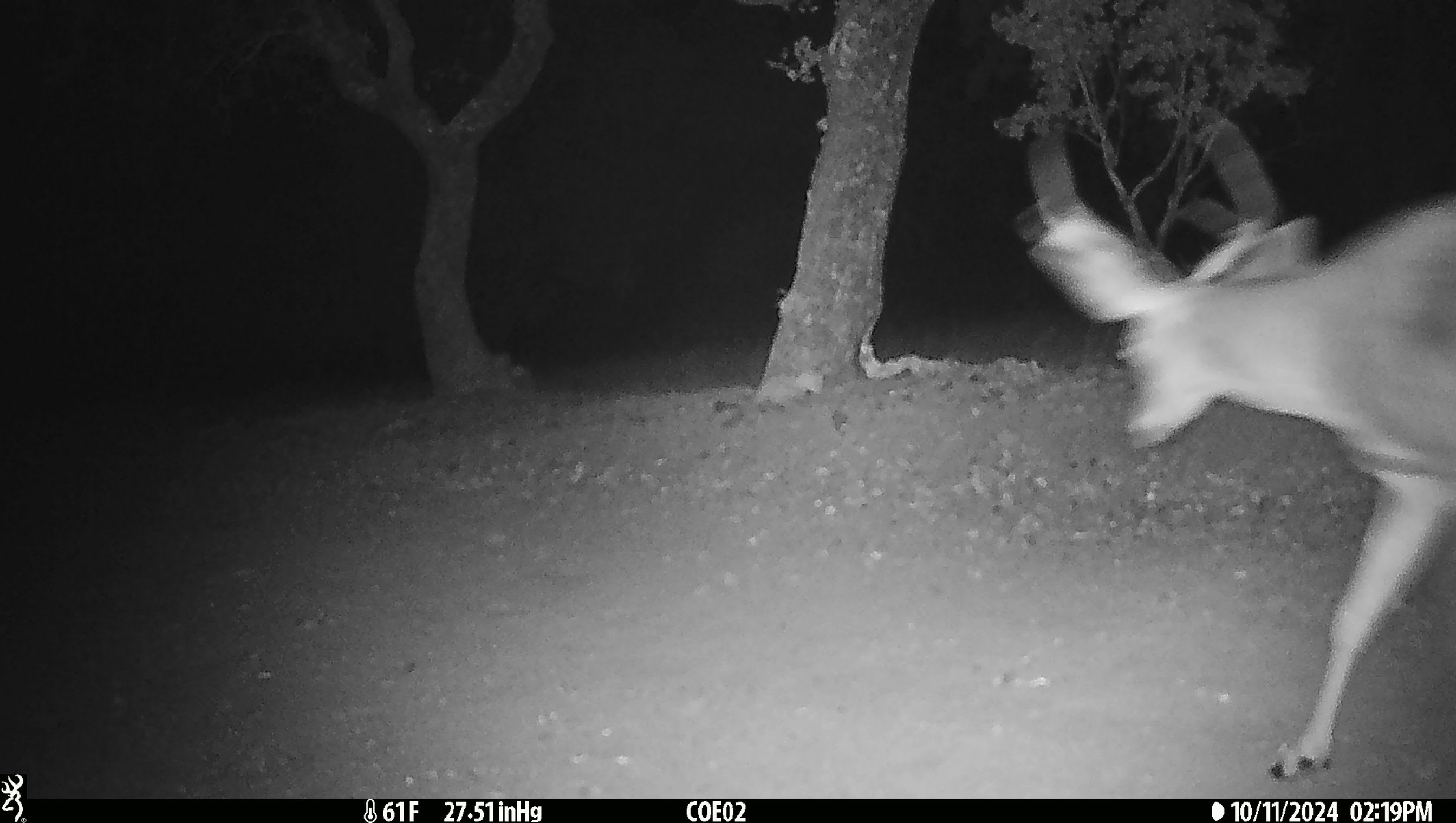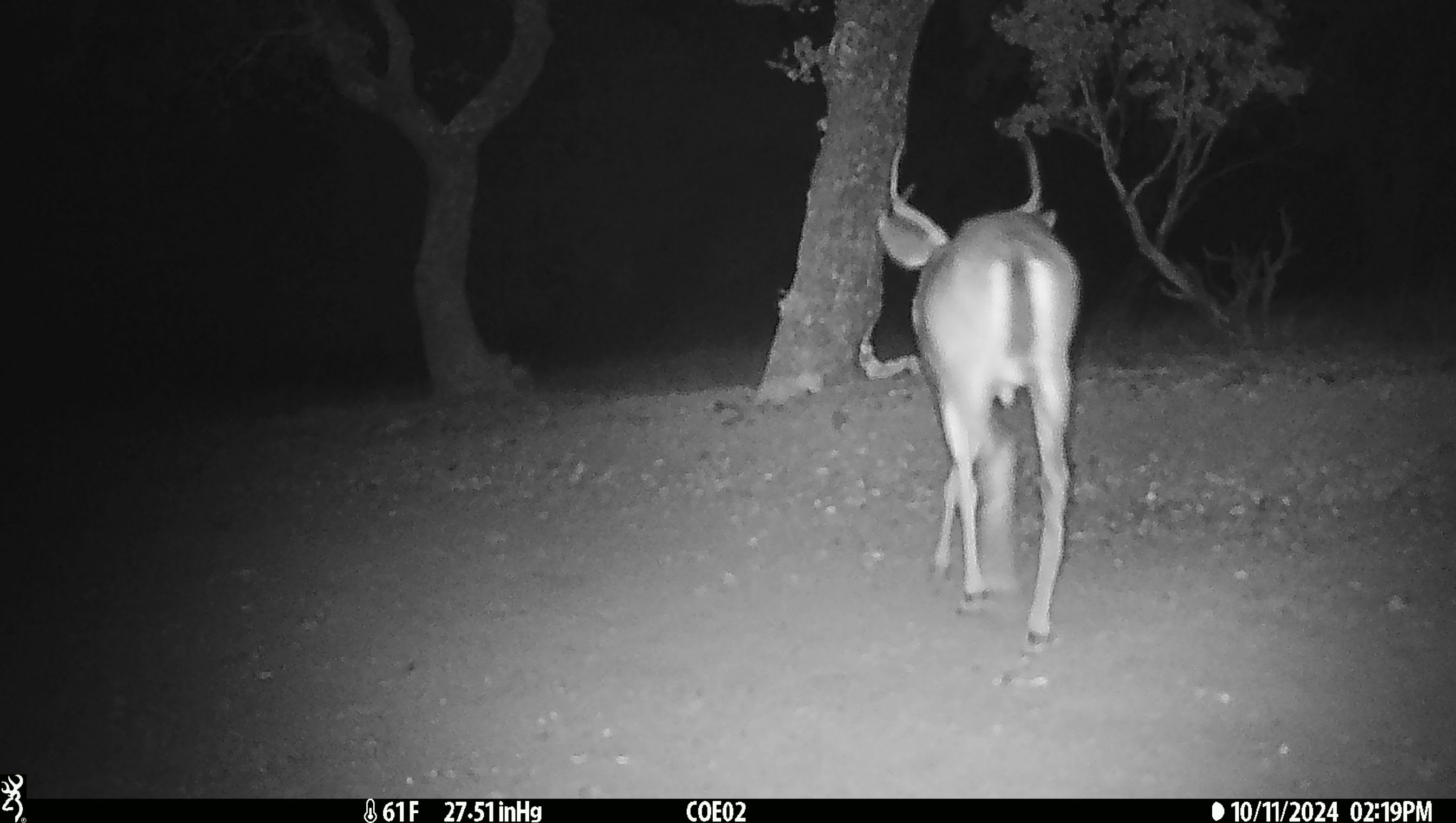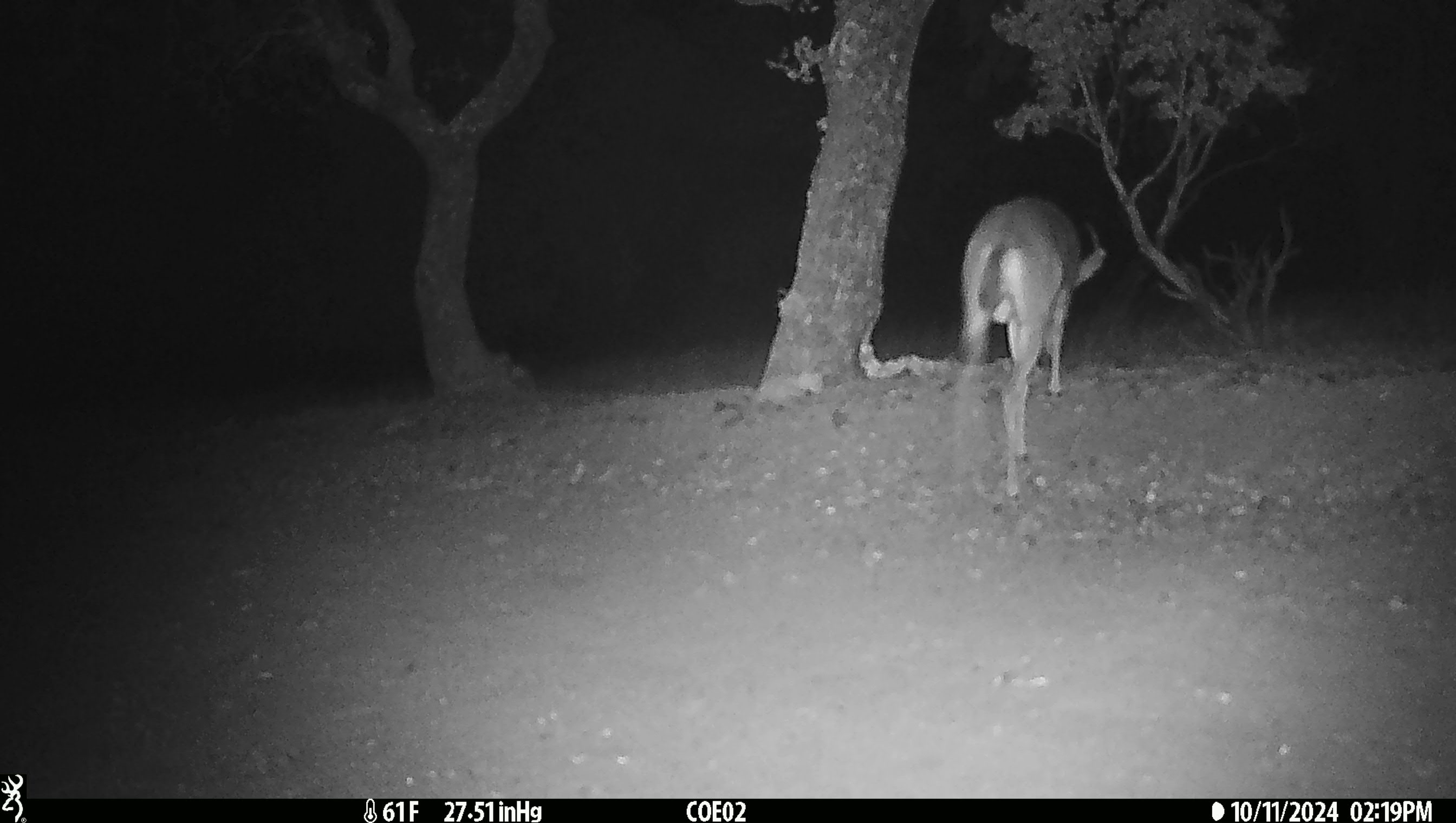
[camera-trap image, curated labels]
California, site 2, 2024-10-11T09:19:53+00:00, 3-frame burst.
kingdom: Animalia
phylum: Chordata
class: Mammalia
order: Artiodactyla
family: Cervidae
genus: Odocoileus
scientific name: Odocoileus hemionus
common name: mule deer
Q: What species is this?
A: Mule deer (Odocoileus hemionus).